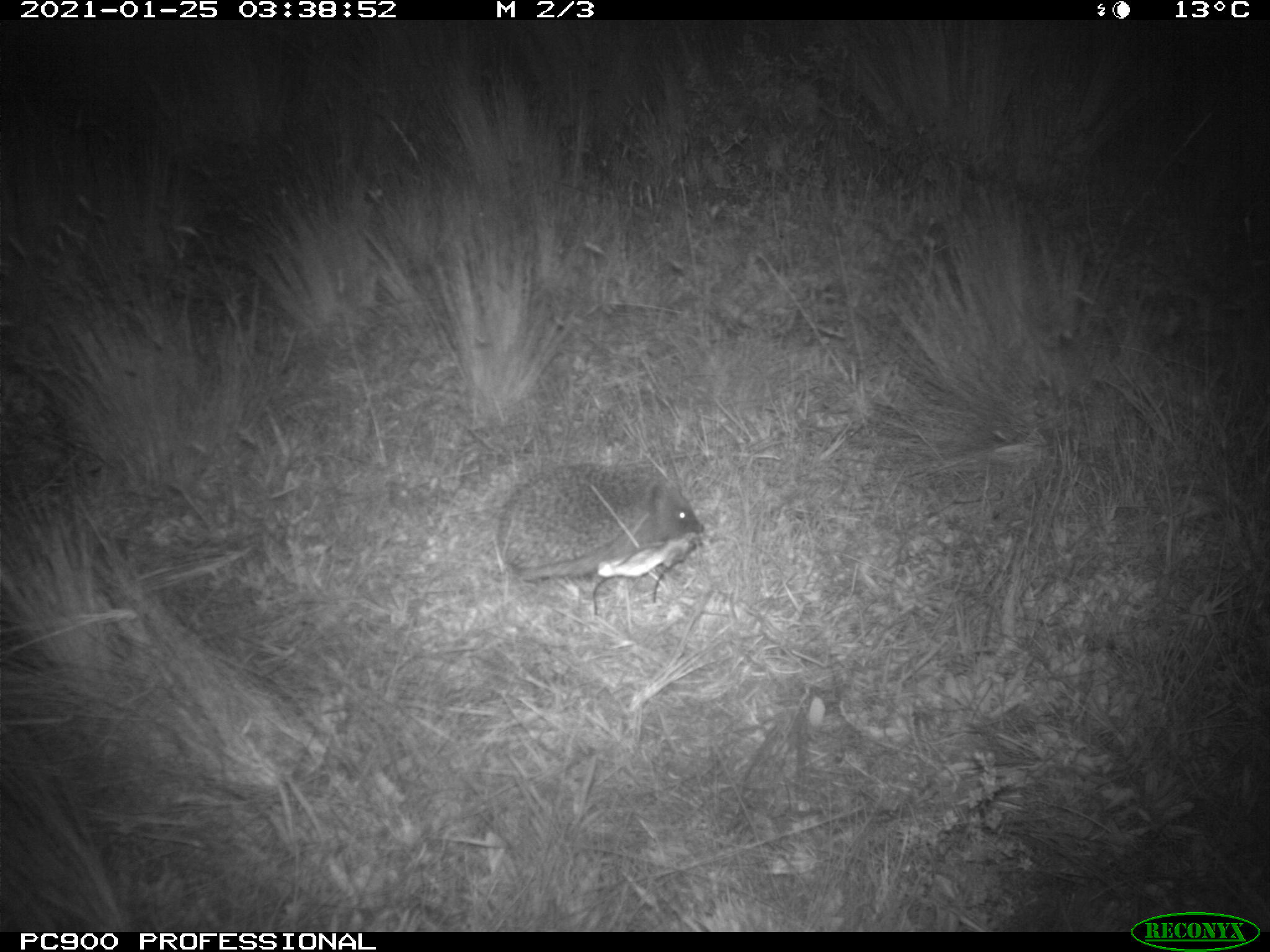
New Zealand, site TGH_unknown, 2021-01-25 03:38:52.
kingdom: Animalia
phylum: Chordata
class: Mammalia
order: Eulipotyphla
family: Erinaceidae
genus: Erinaceus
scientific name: Erinaceus europaeus europaeus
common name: european hedgehog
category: hedgehog